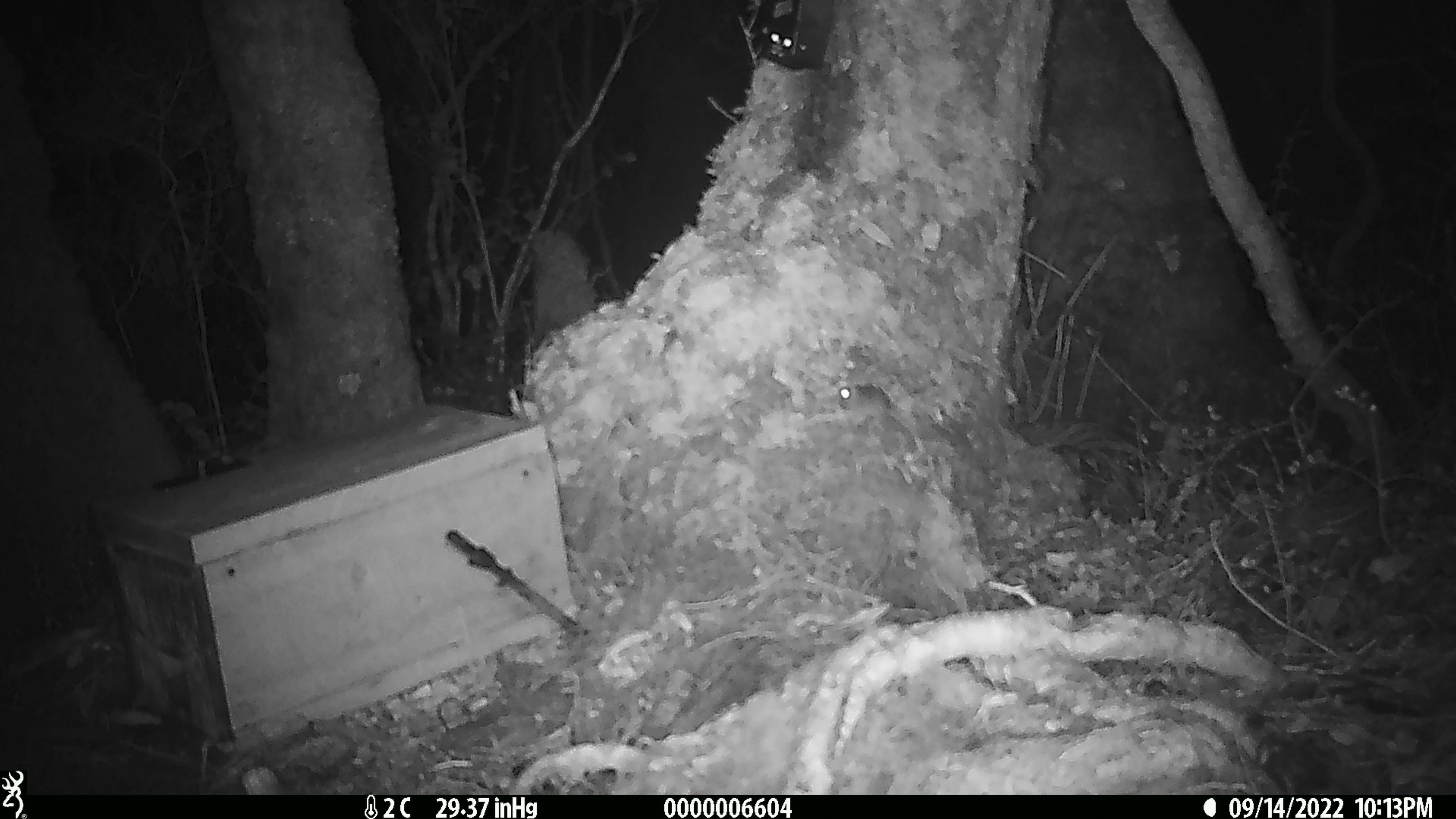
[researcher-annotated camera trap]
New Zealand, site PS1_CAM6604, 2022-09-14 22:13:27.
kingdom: Animalia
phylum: Chordata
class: Mammalia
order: Rodentia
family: Muridae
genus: Mus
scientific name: Mus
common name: mouse